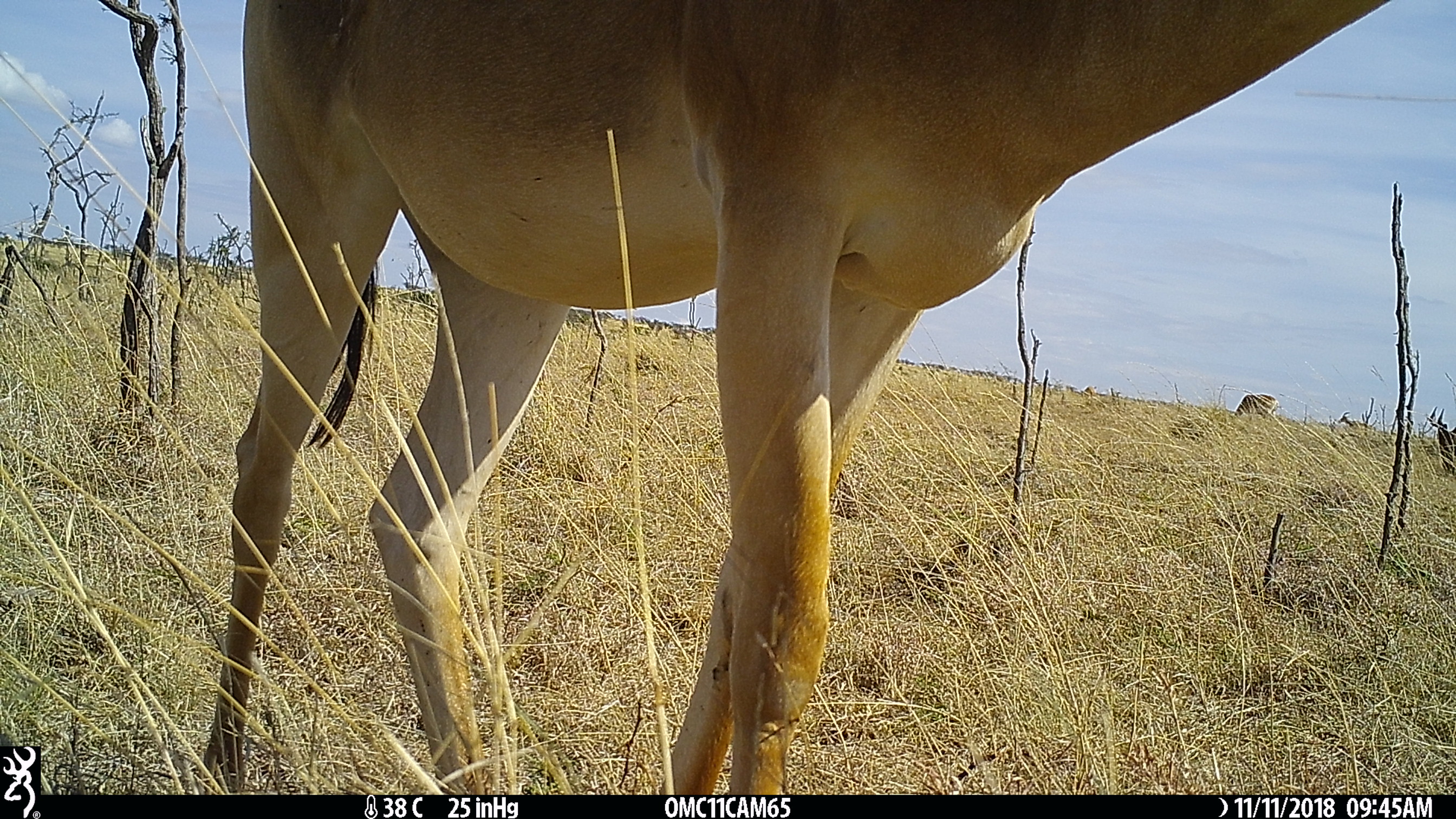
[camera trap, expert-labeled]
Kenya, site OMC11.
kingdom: Animalia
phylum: Chordata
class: Mammalia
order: Artiodactyla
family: Bovidae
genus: Alcelaphus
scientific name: Alcelaphus buselaphus cokii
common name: coke's hartebeest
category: hartebeest cokes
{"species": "hartebeest cokes (coke's hartebeest) (Alcelaphus buselaphus cokii)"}